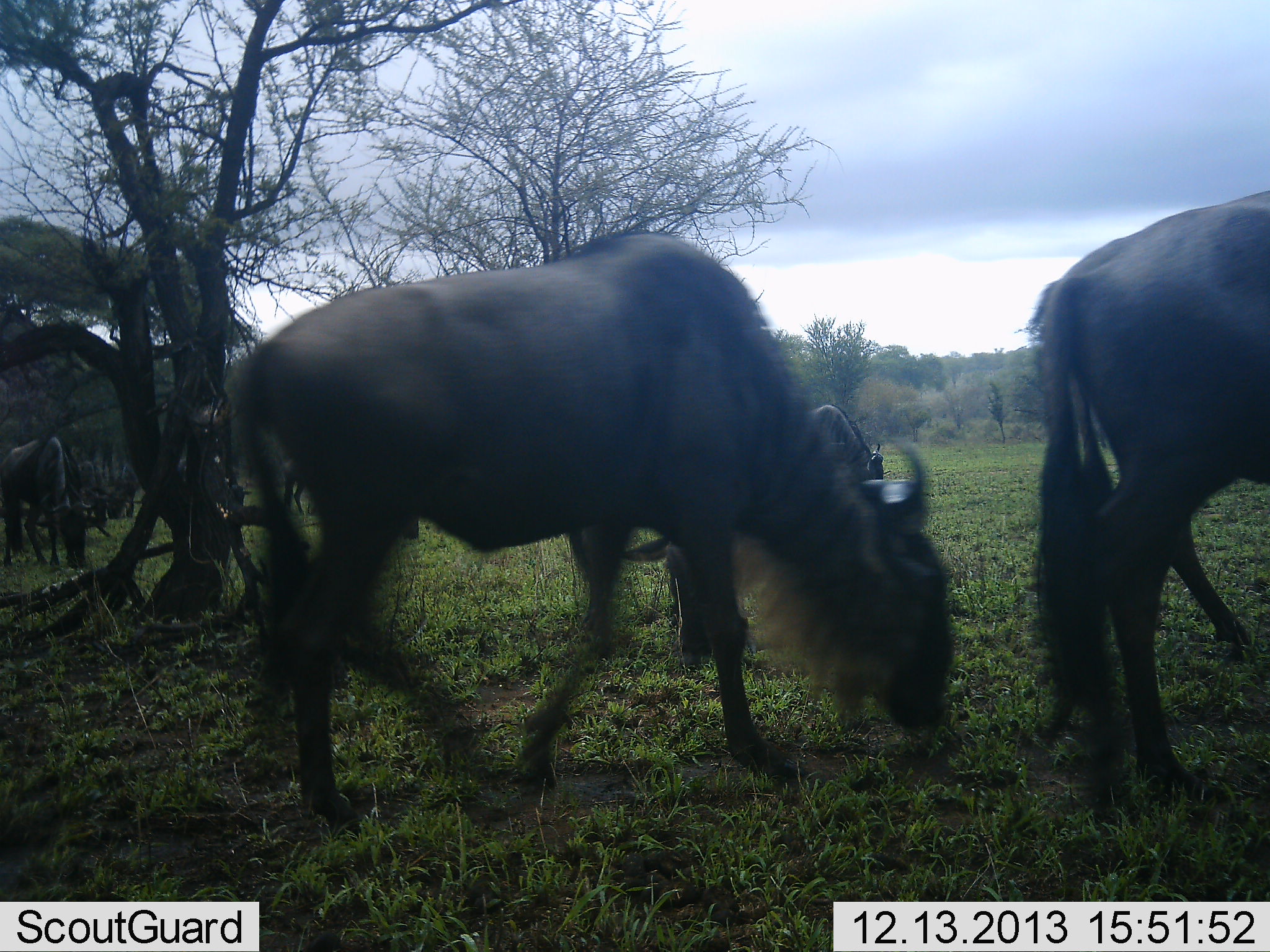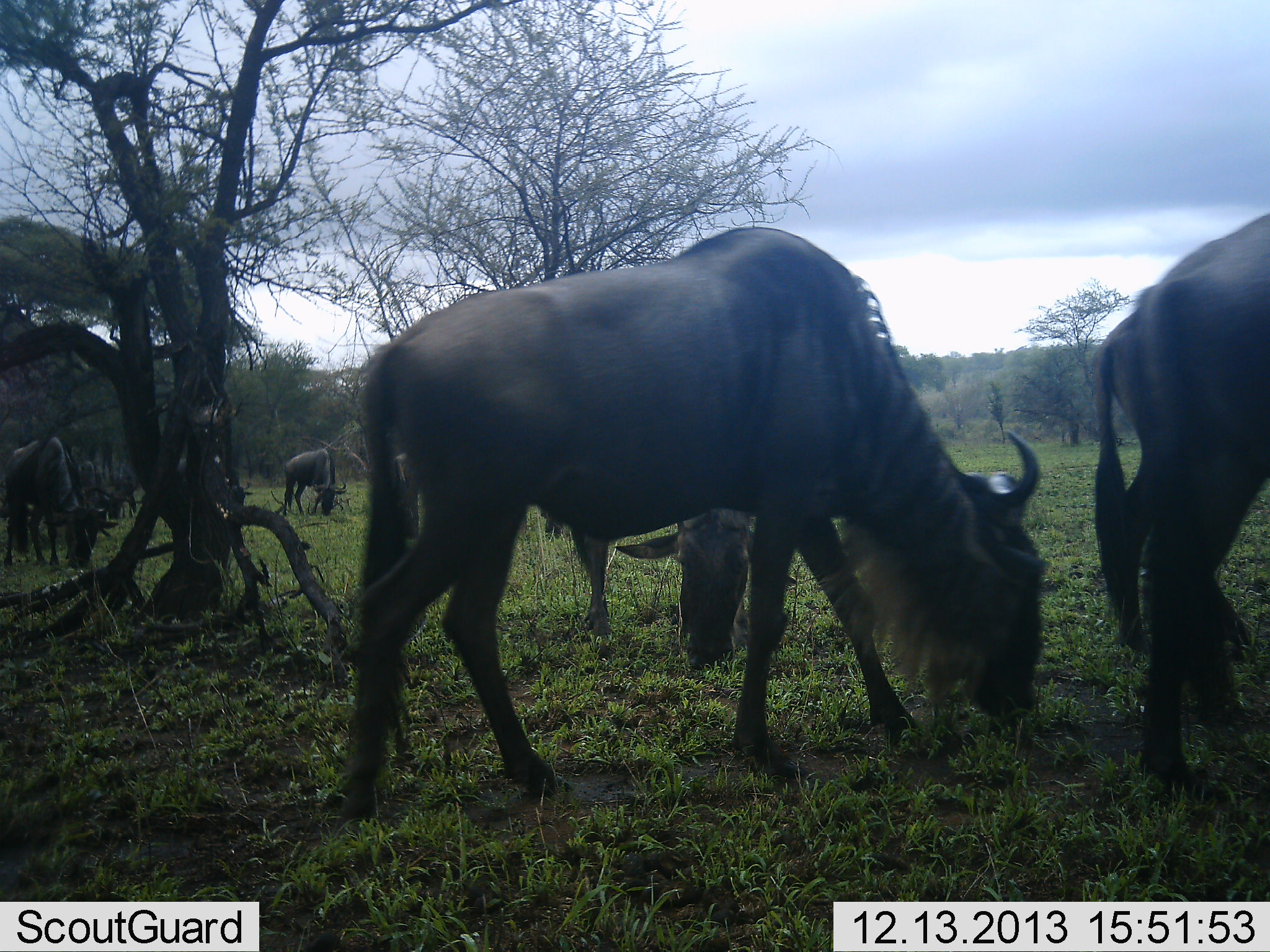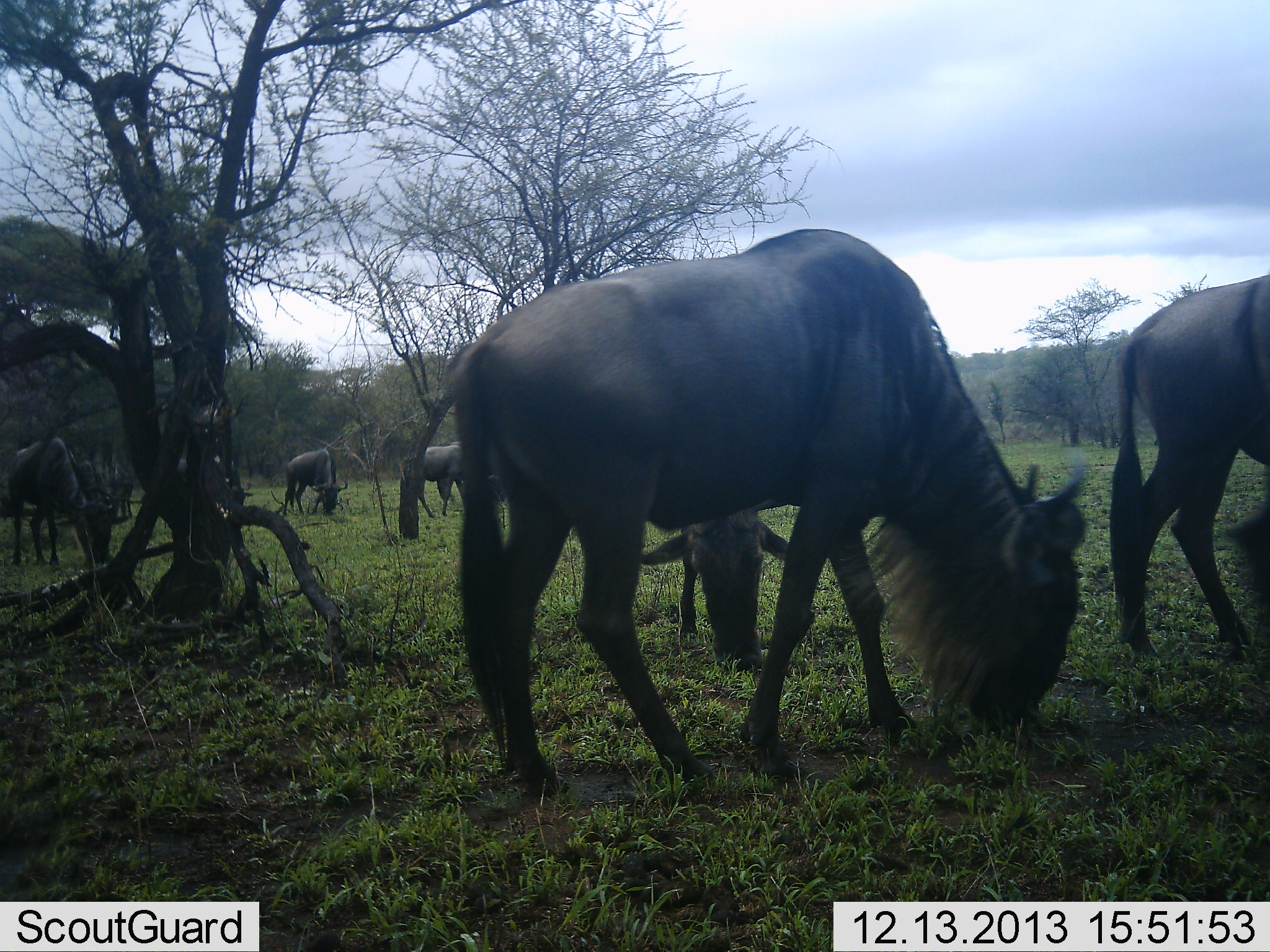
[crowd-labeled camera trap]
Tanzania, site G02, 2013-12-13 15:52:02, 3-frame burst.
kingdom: Animalia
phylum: Chordata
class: Mammalia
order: Artiodactyla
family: Bovidae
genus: Connochaetes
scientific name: Connochaetes taurinus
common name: blue wildebeest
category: wildebeest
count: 7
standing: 20%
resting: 0%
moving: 30%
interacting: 0%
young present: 0%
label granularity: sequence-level